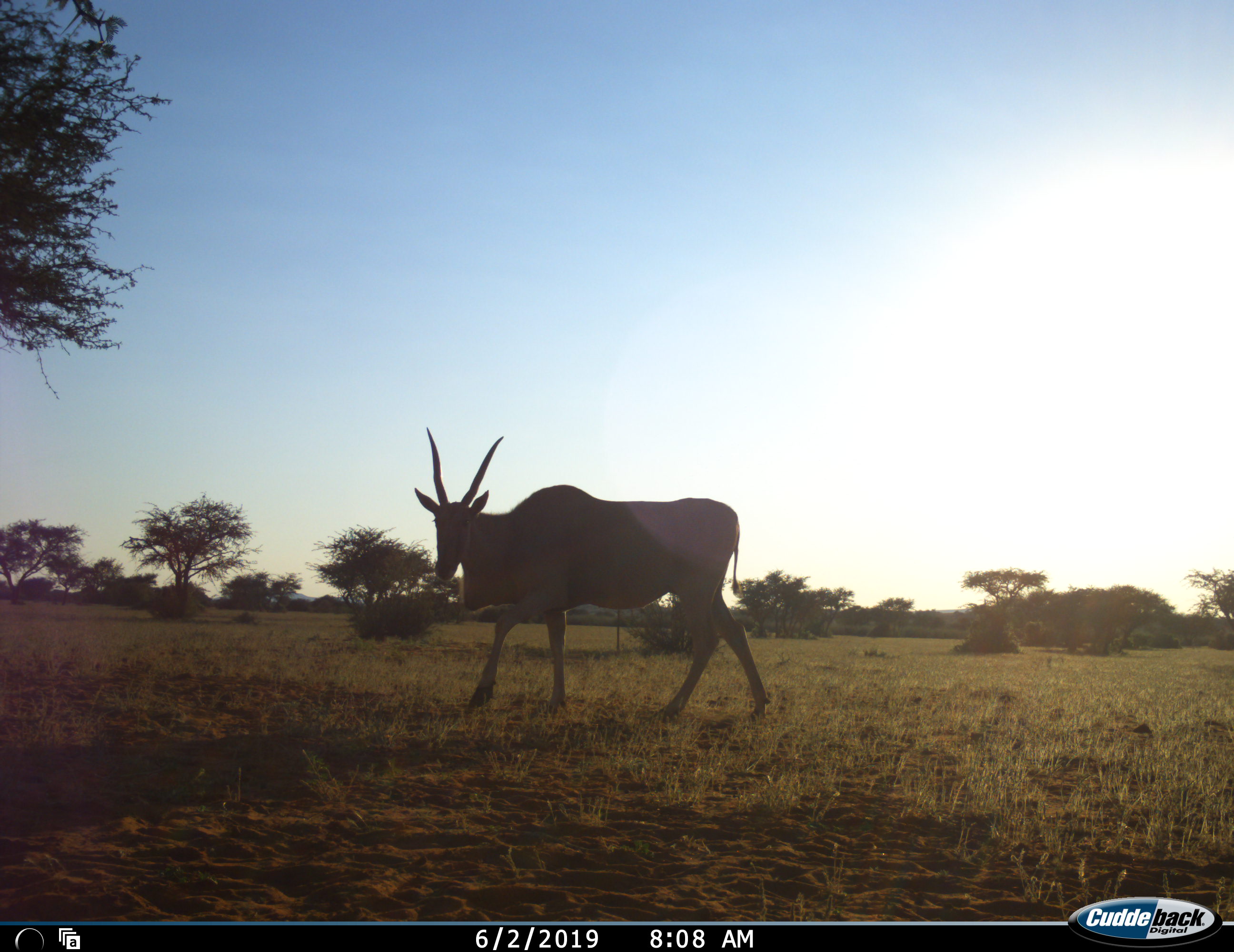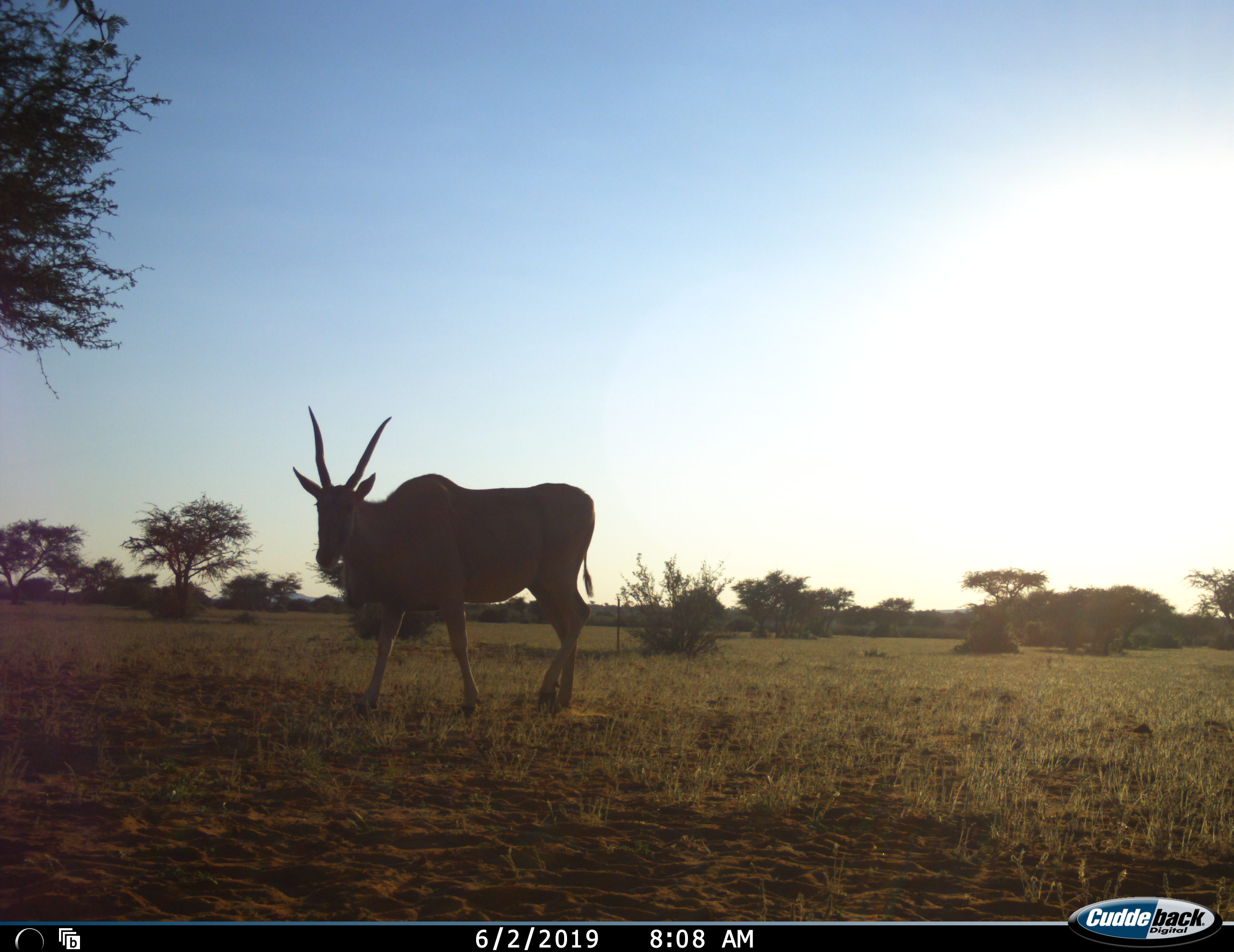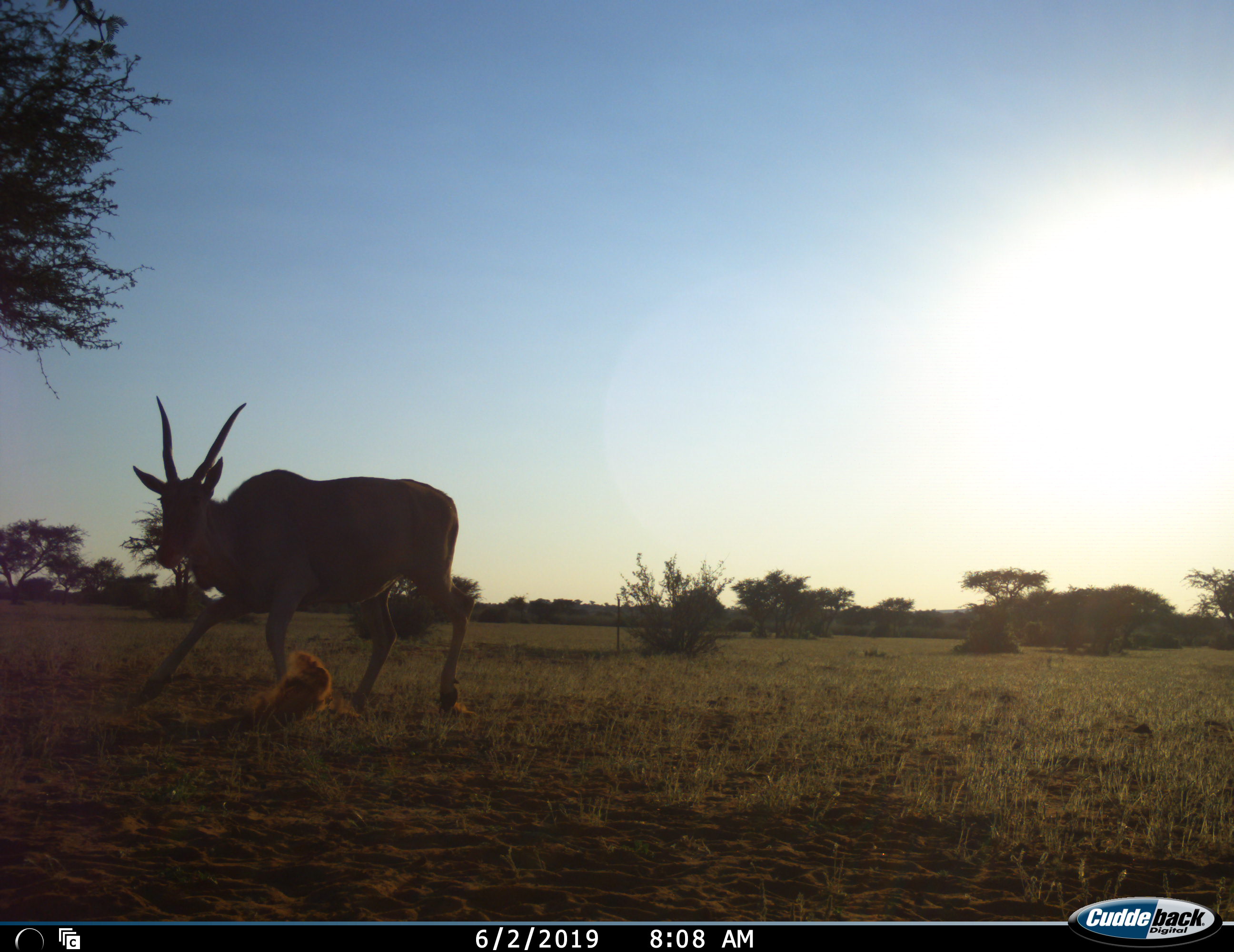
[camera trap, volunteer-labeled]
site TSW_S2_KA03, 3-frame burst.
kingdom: Animalia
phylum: Chordata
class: Mammalia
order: Artiodactyla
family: Bovidae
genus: Tragelaphus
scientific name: Tragelaphus oryx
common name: eland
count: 1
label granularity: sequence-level